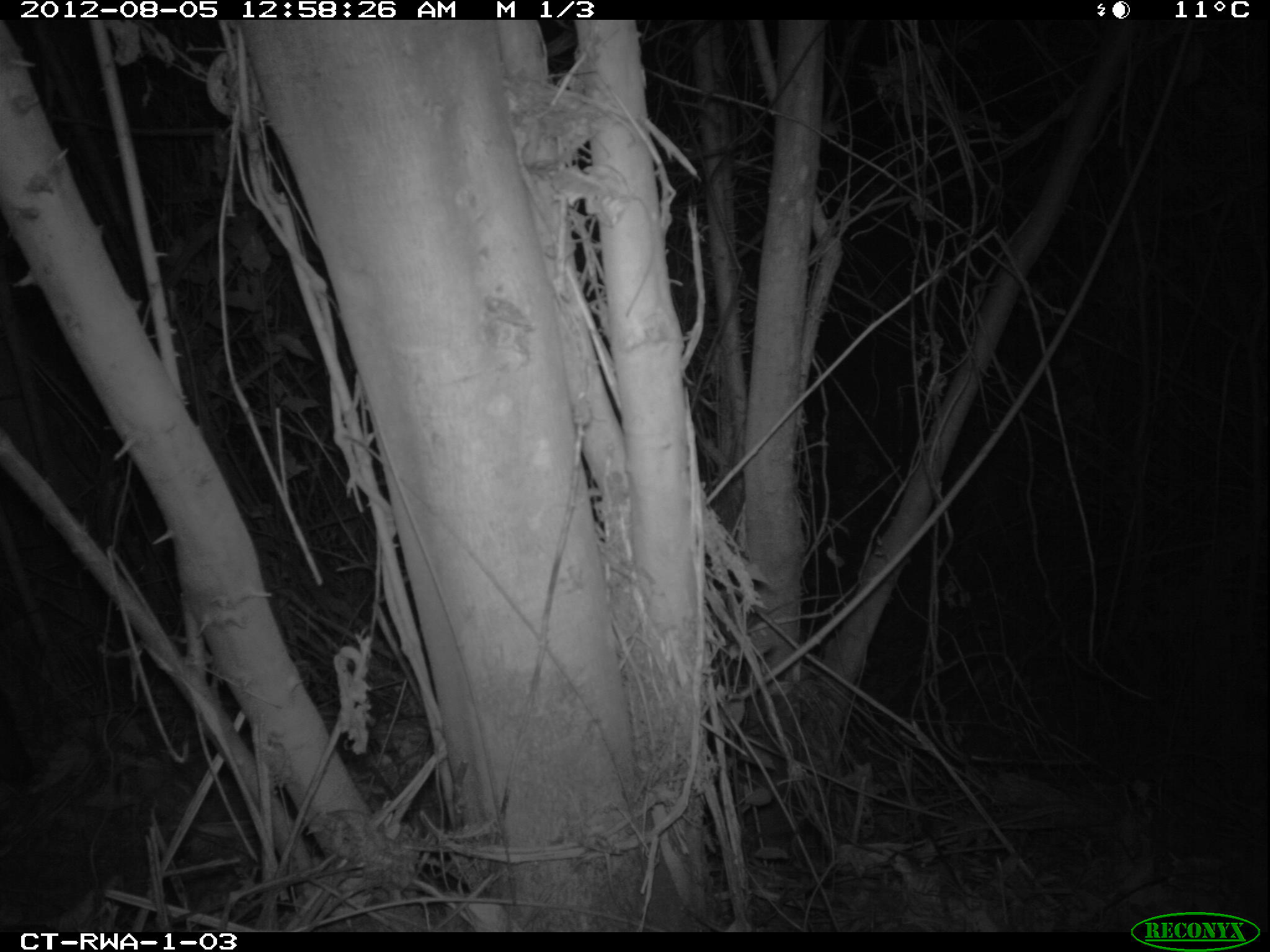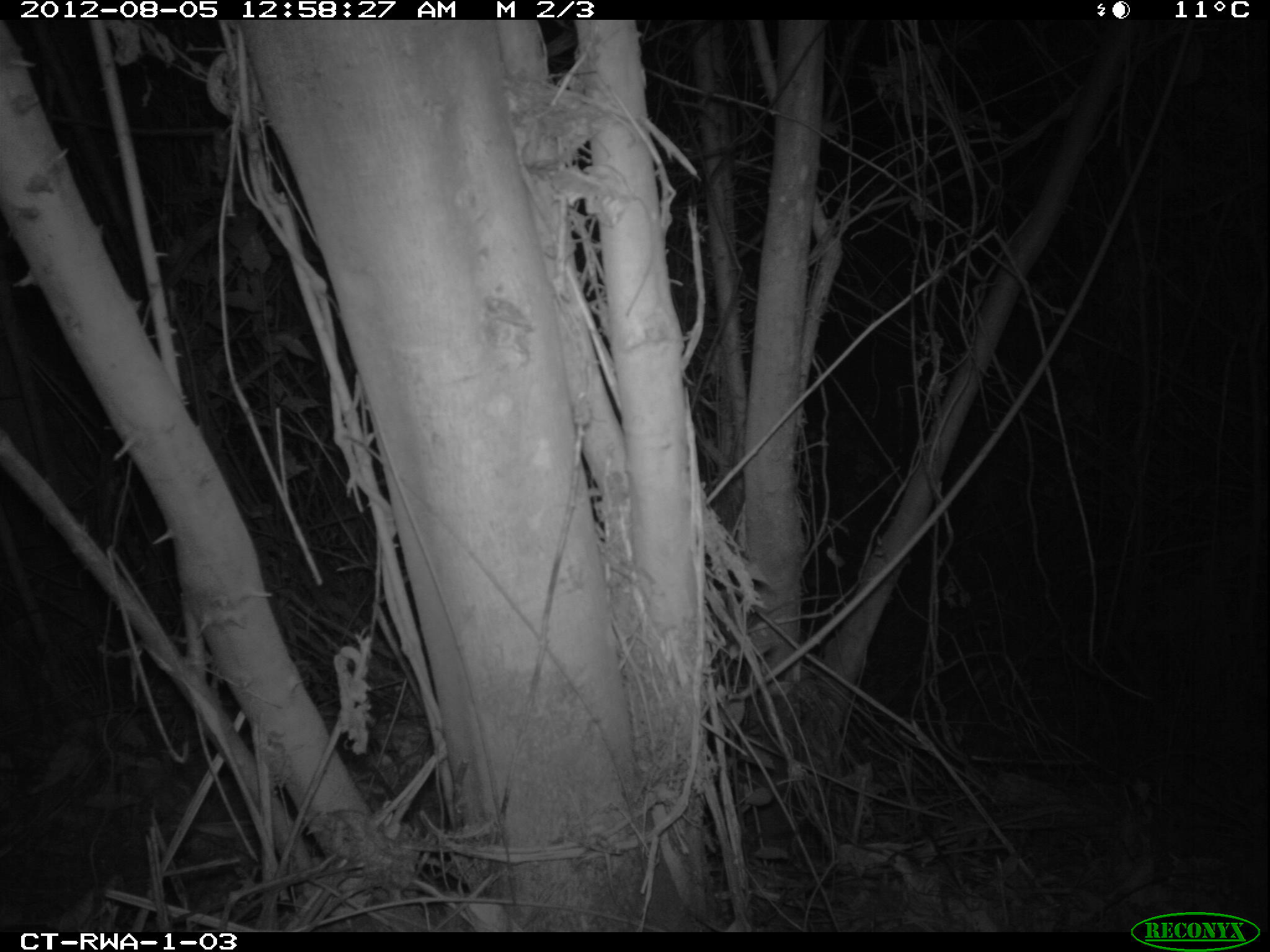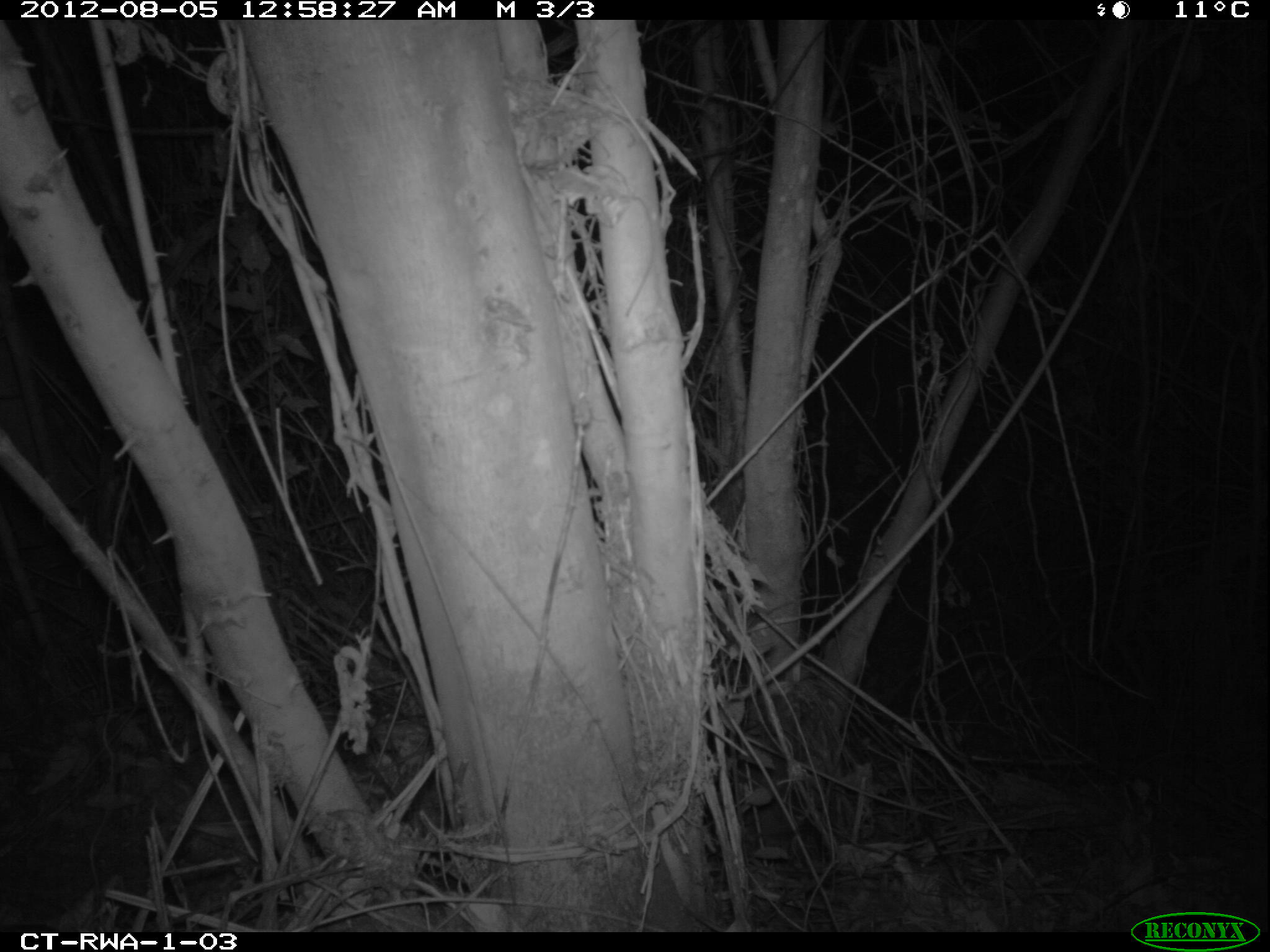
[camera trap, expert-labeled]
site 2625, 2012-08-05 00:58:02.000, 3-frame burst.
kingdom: Animalia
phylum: Chordata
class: Mammalia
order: Artiodactyla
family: Bovidae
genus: Cephalophus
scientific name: Cephalophus nigrifrons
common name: black-fronted duiker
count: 1